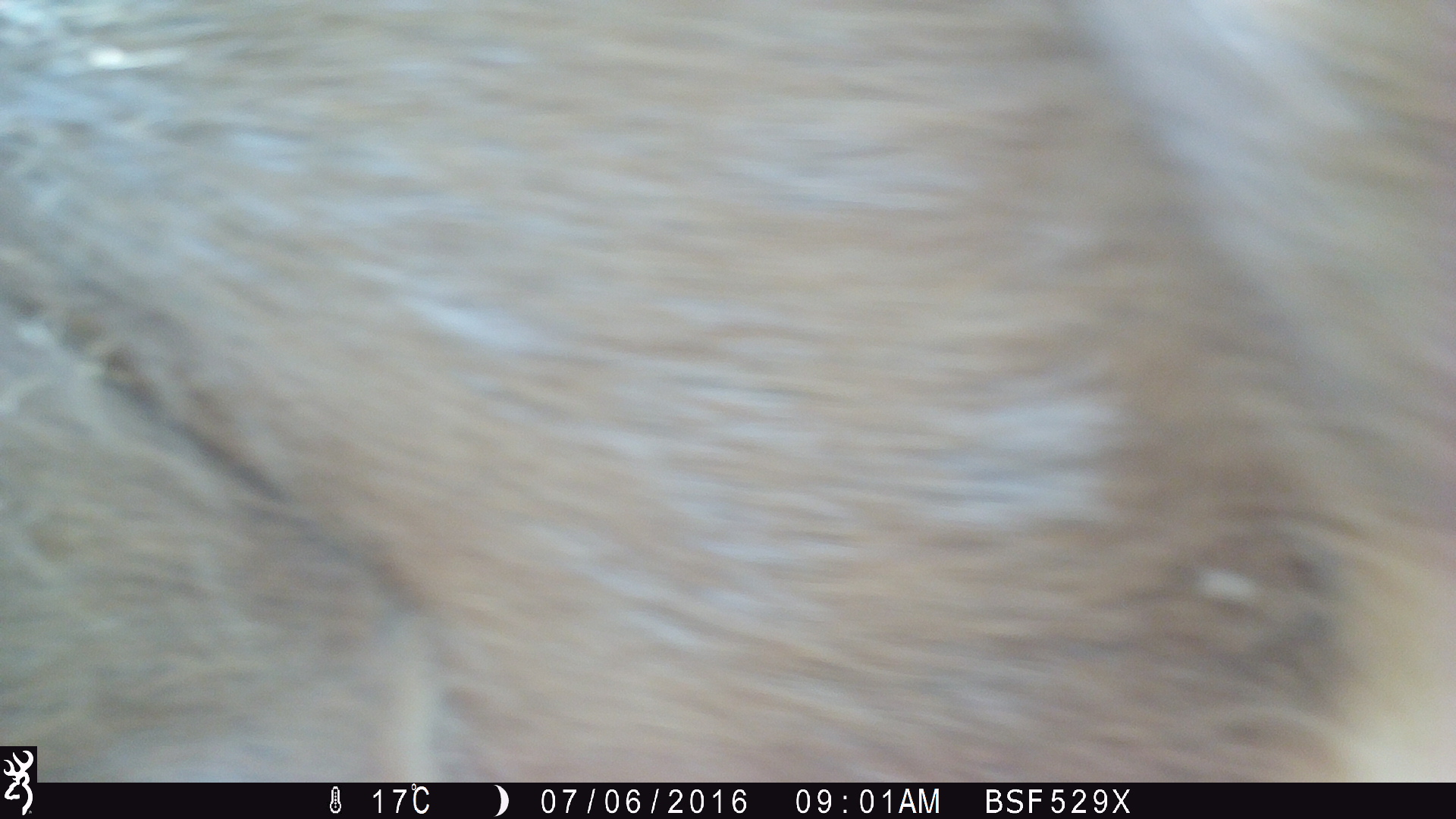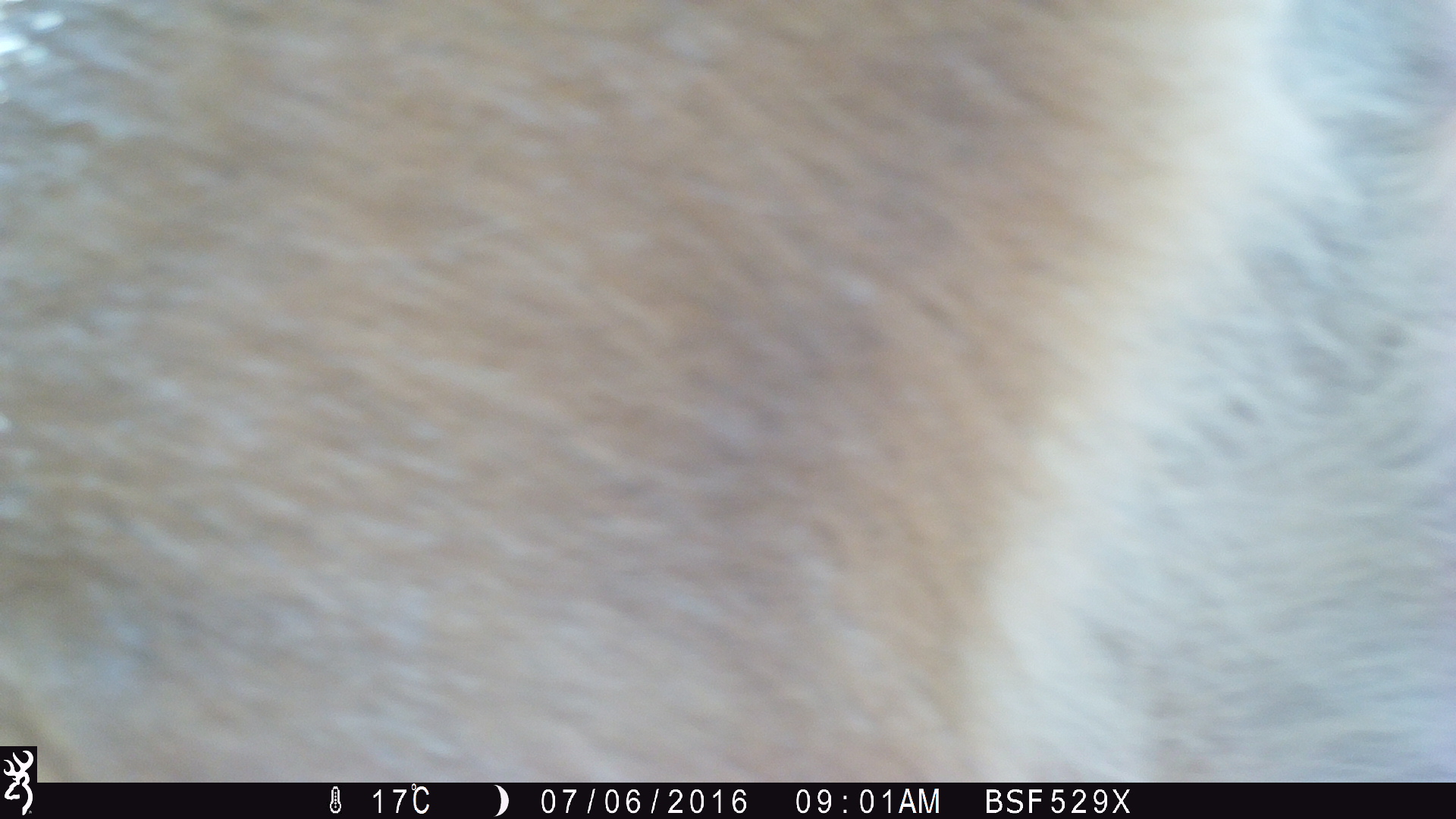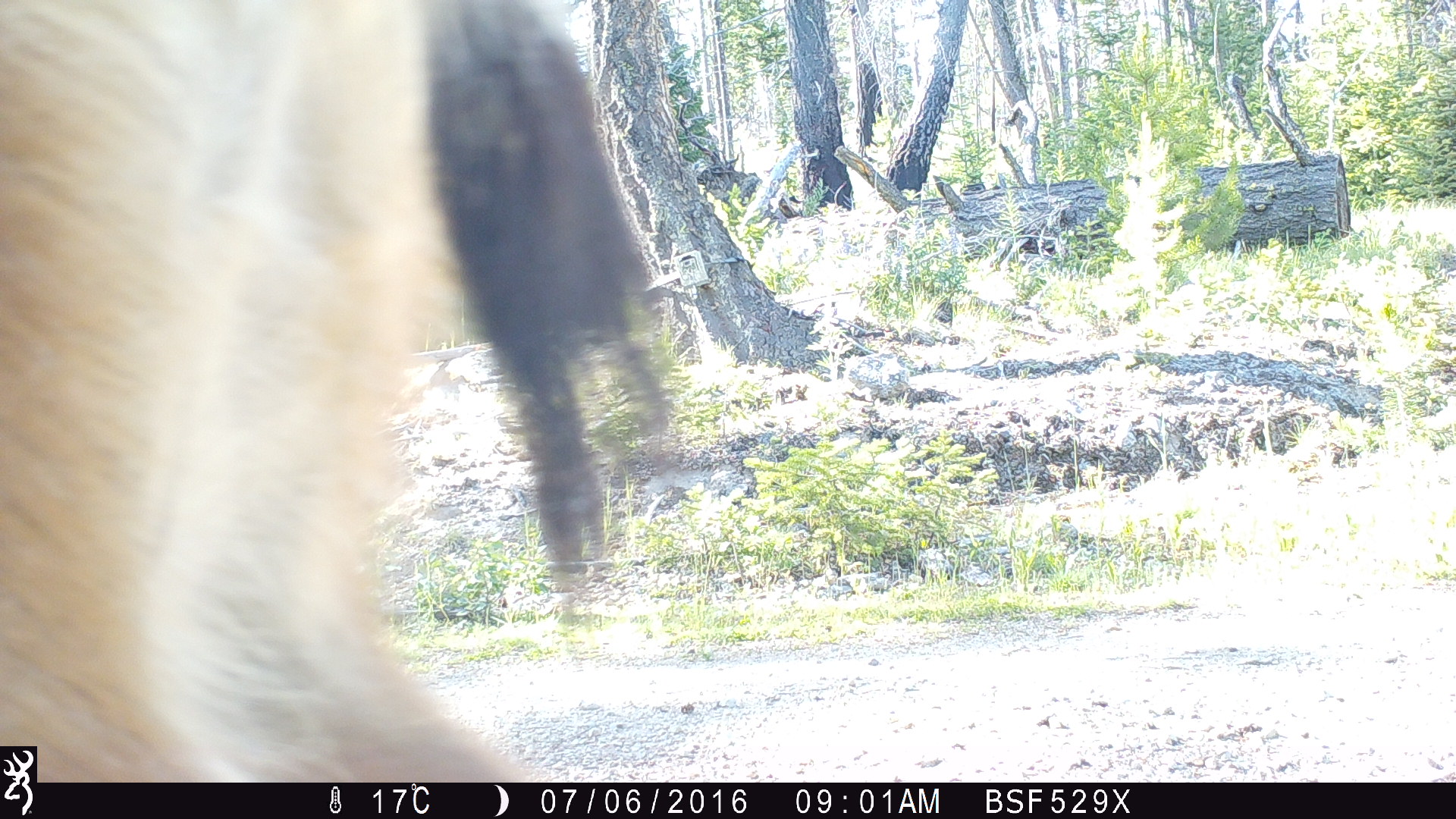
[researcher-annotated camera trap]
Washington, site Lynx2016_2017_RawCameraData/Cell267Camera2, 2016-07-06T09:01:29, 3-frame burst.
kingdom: Animalia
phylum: Chordata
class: Mammalia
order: Artiodactyla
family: Cervidae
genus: Odocoileus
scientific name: Odocoileus hemionus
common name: mule deer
Odocoileus hemionus (mule deer). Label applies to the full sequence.